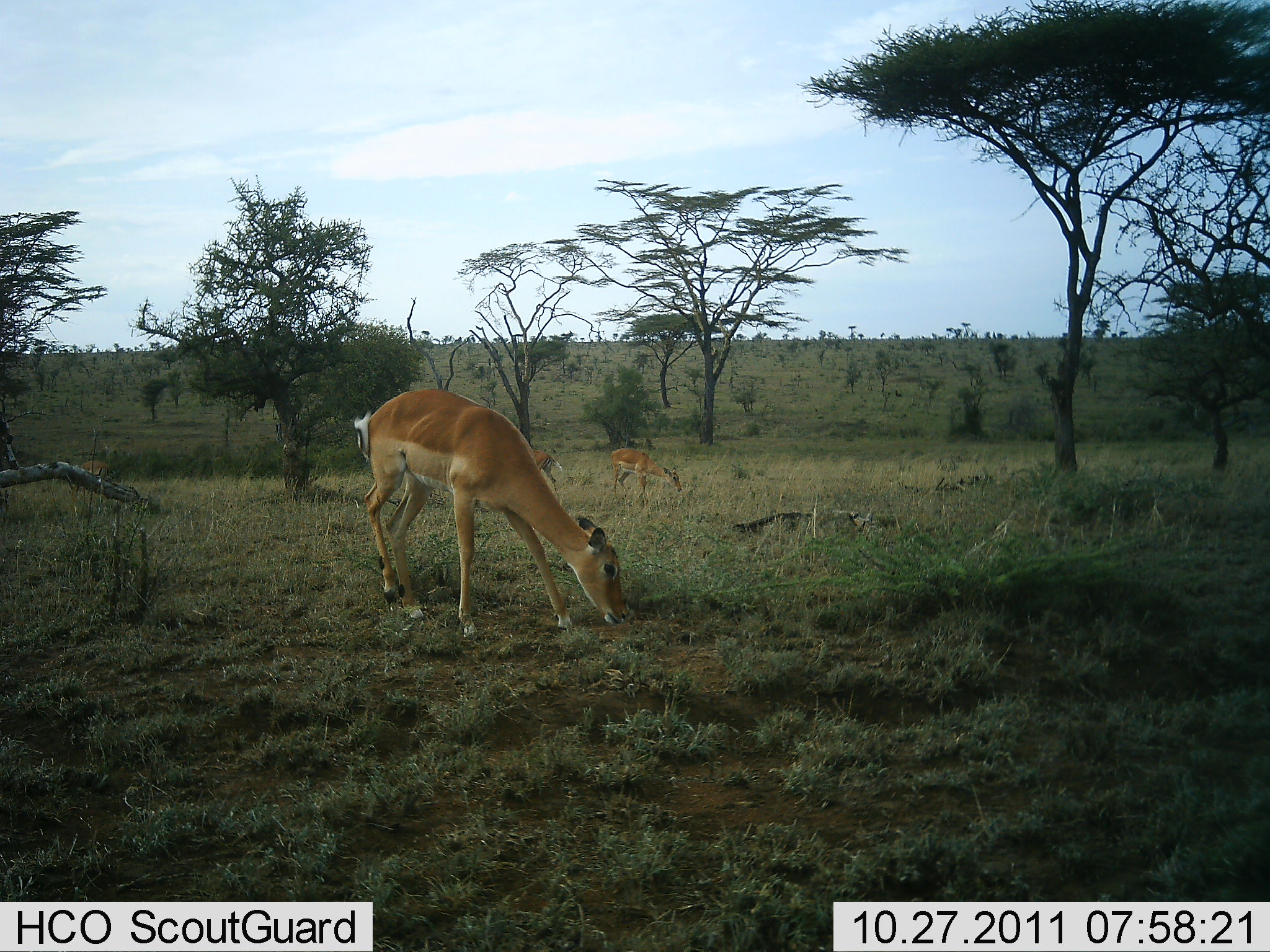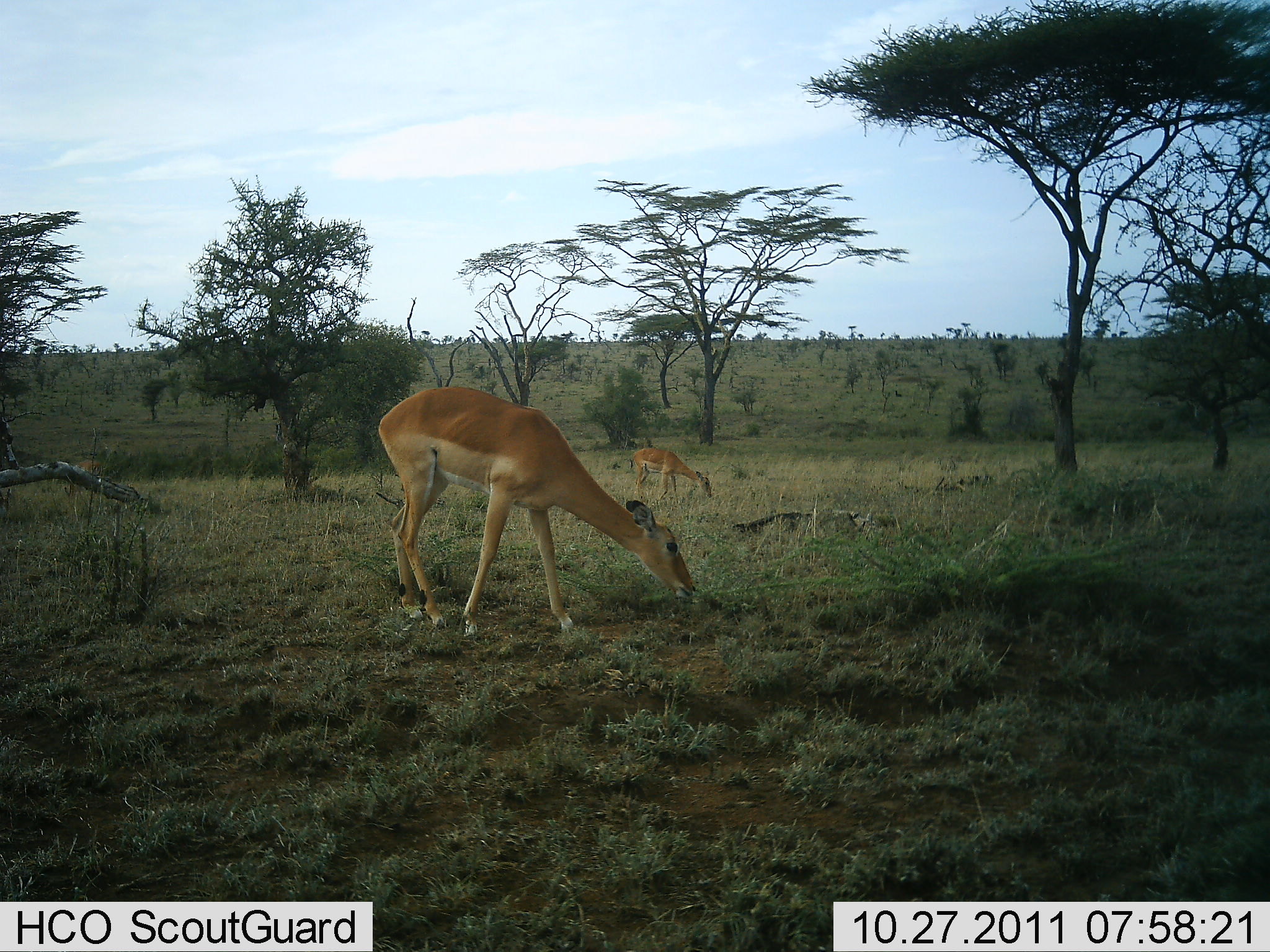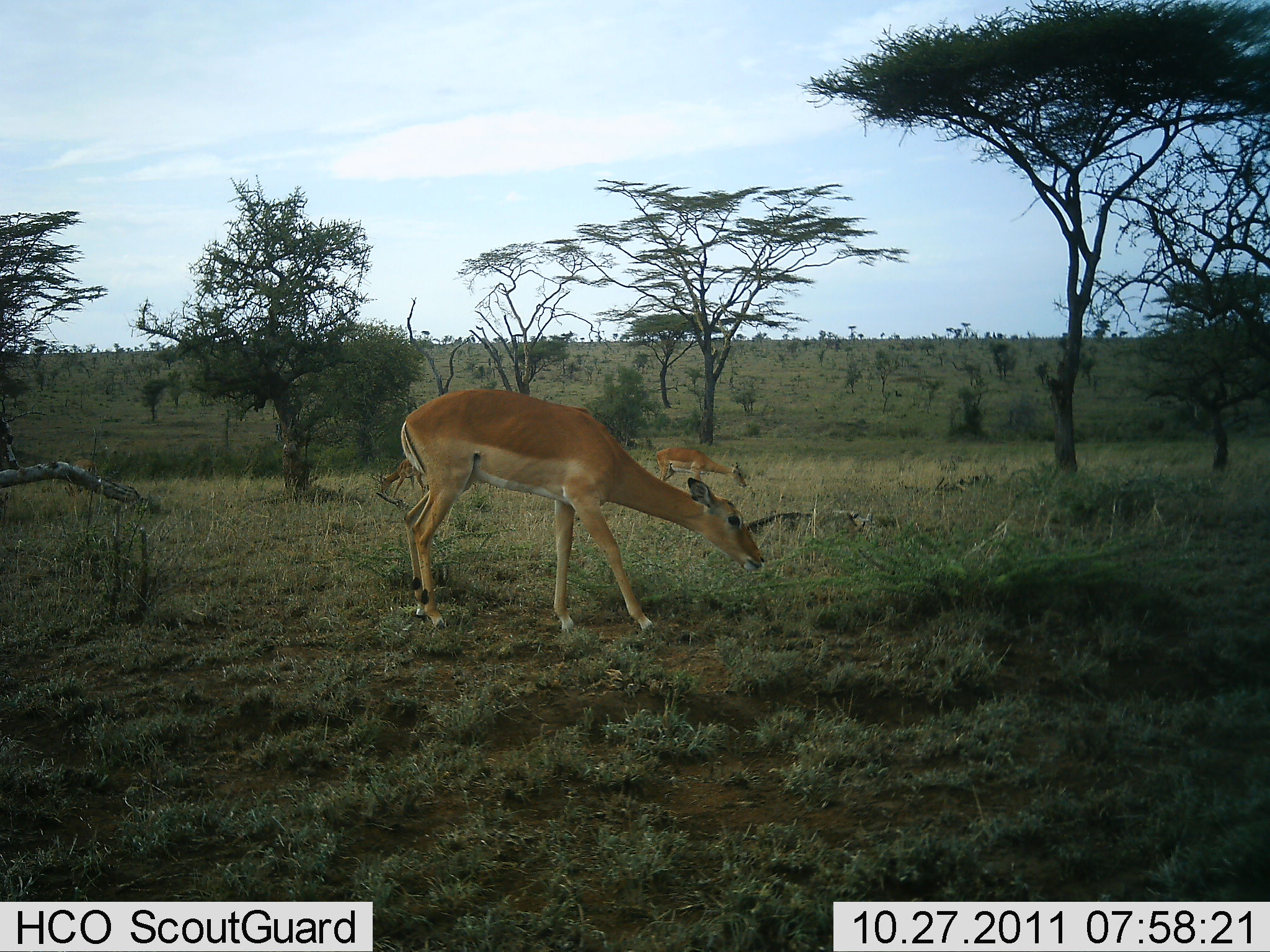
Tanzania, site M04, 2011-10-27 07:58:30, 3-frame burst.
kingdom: Animalia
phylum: Chordata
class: Mammalia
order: Artiodactyla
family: Bovidae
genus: Aepyceros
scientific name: Aepyceros melampus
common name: impala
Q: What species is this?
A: Impala (Aepyceros melampus).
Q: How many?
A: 4.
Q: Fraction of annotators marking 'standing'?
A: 36%.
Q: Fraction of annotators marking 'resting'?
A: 0%.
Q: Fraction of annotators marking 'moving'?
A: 36%.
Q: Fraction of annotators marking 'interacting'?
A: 0%.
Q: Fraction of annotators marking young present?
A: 7%.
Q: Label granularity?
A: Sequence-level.